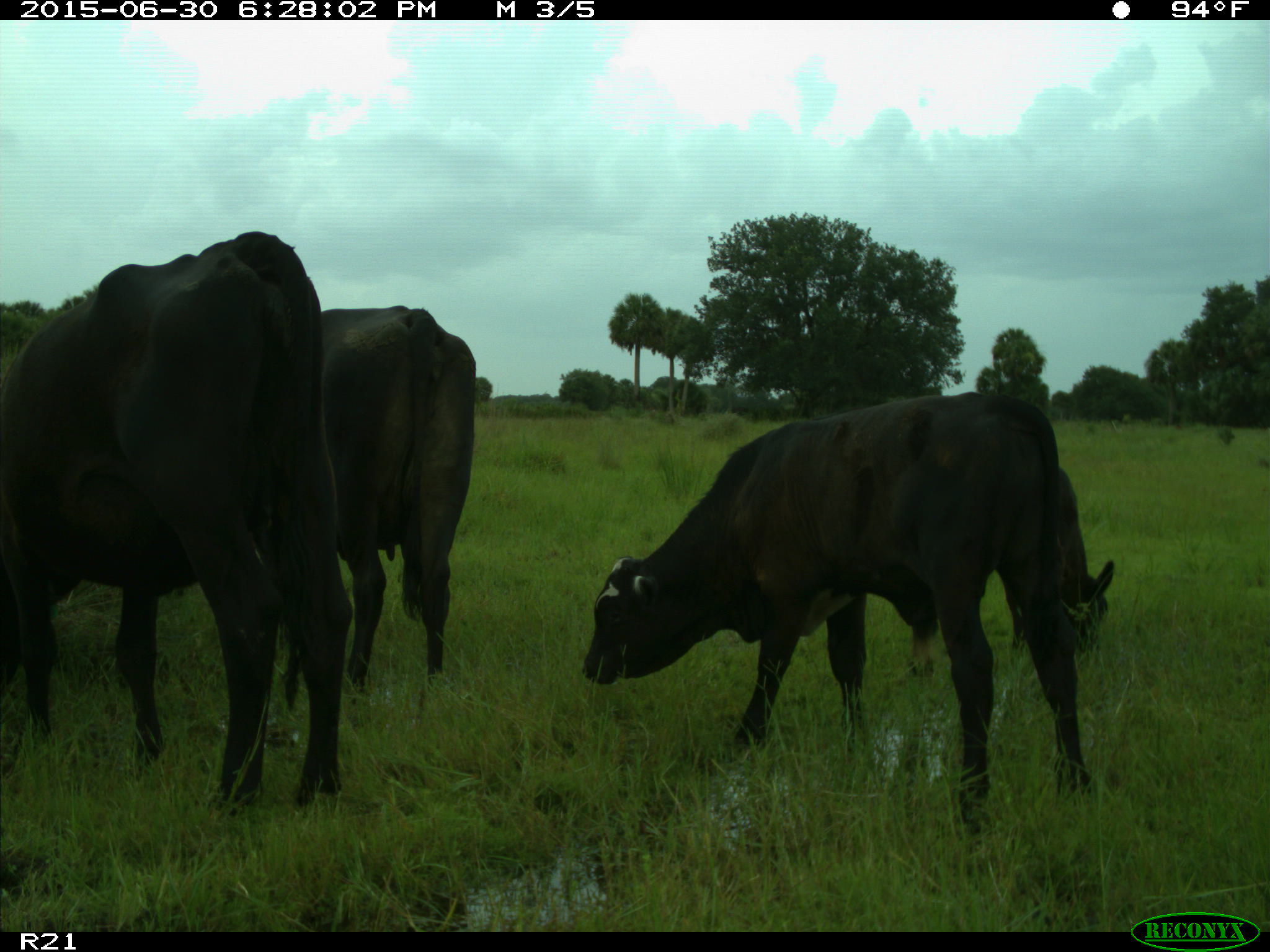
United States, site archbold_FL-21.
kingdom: Animalia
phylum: Chordata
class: Mammalia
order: Artiodactyla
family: Bovidae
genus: Bos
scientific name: Bos taurus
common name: domestic cow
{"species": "Bos taurus (domestic cow)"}